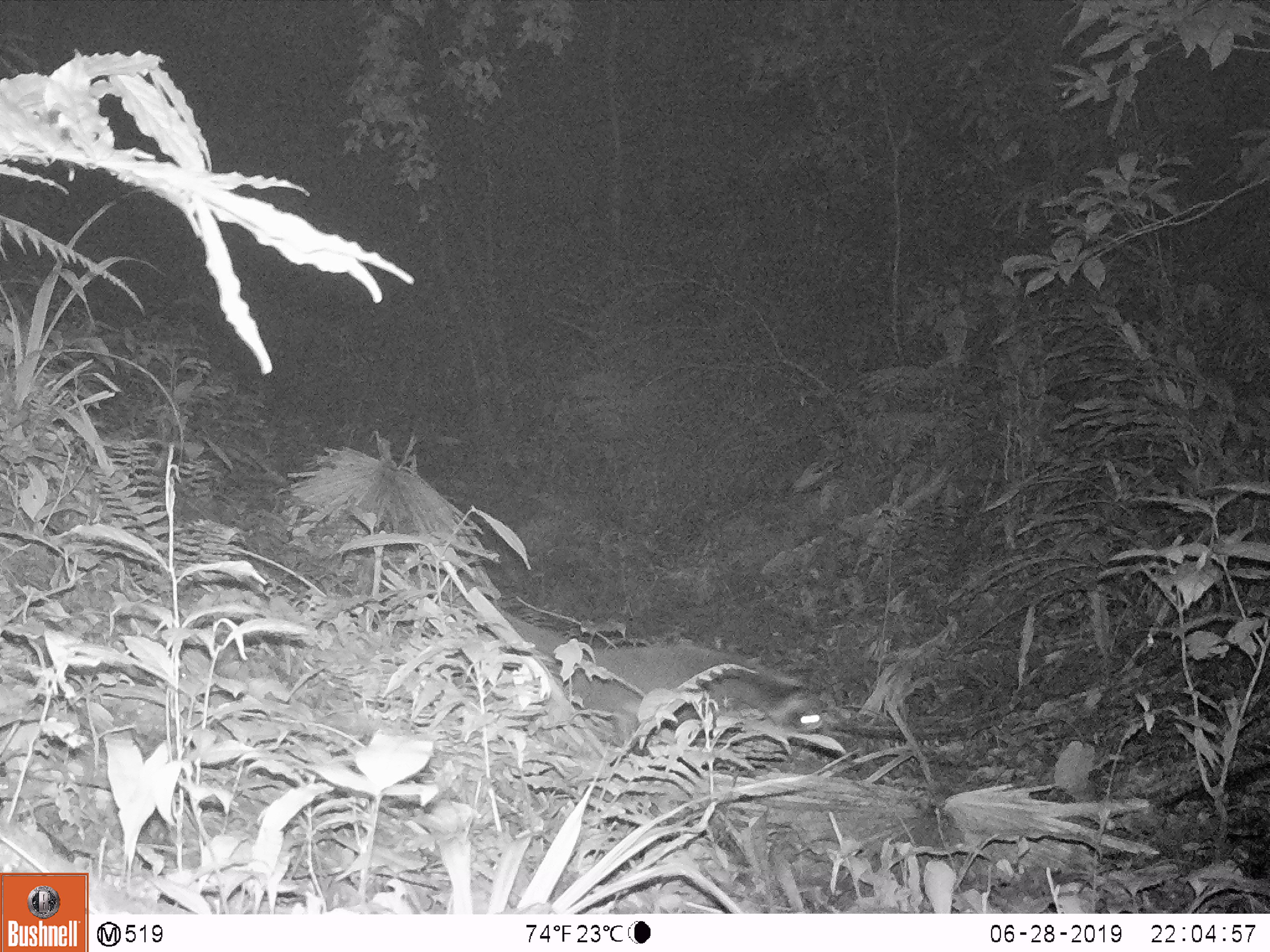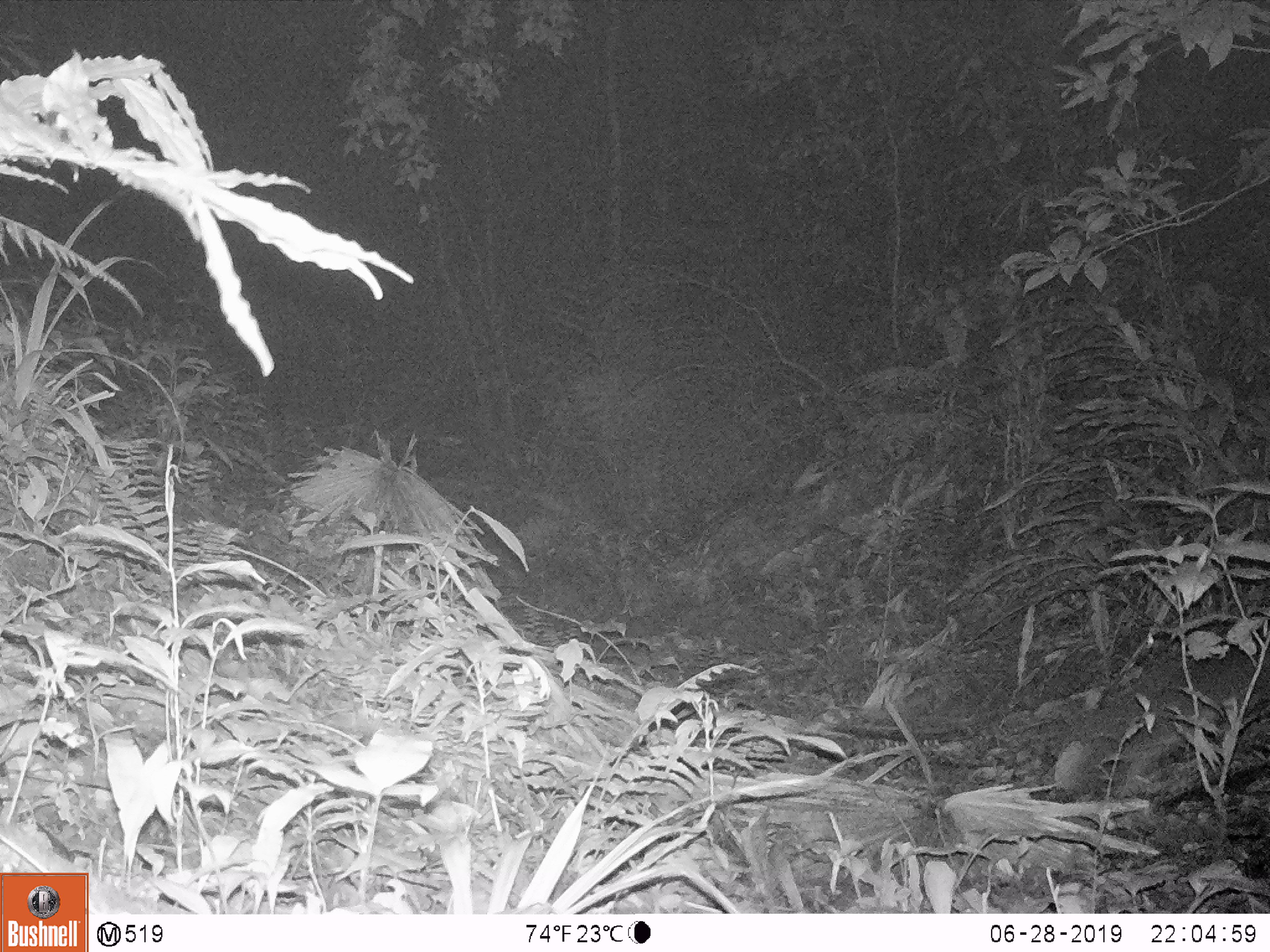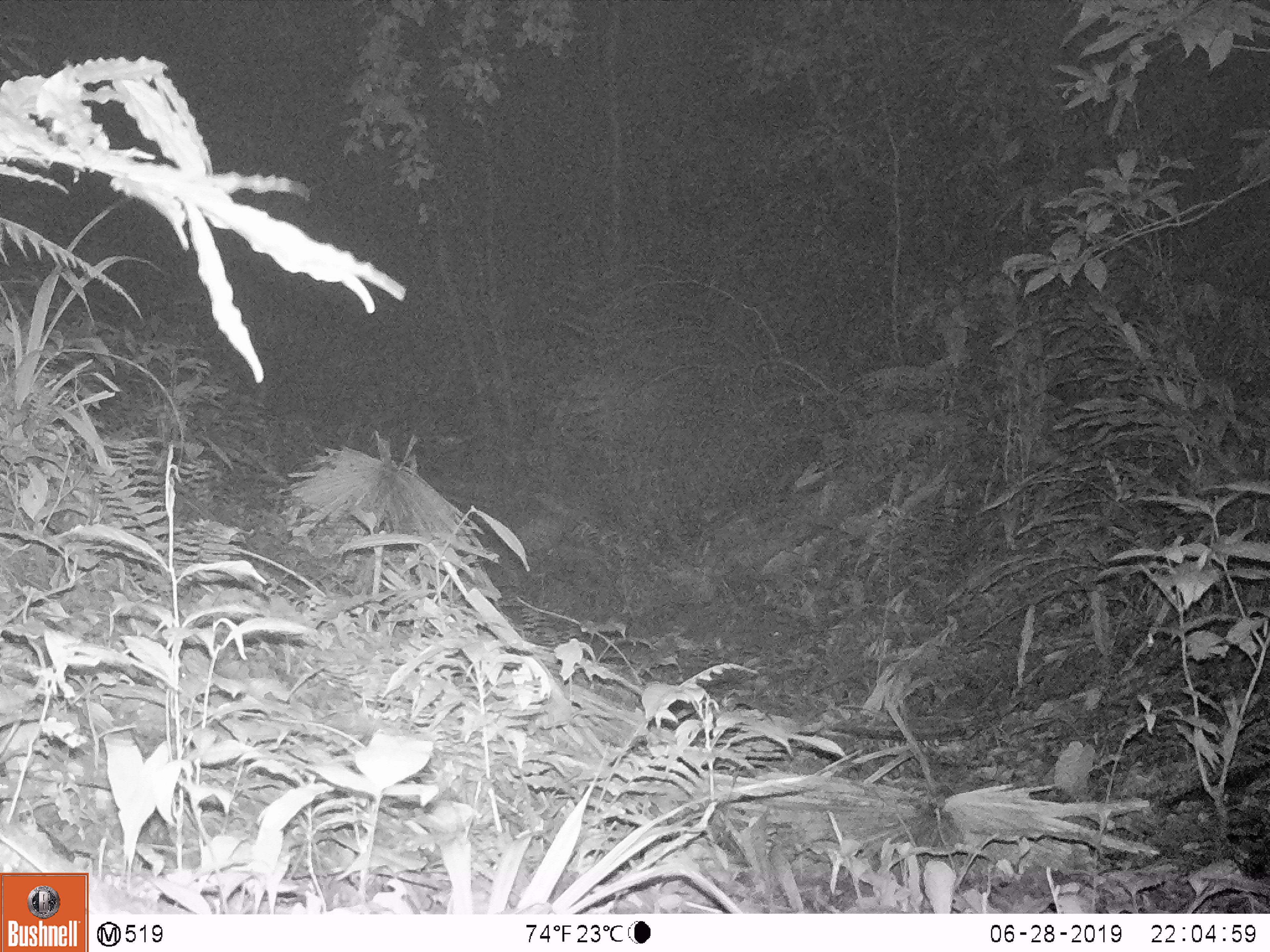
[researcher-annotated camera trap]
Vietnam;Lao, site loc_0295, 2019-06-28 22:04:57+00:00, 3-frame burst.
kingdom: Animalia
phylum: Chordata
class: Mammalia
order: Carnivora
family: Viverridae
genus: Paguma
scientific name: Paguma larvata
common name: masked palm civet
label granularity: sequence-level